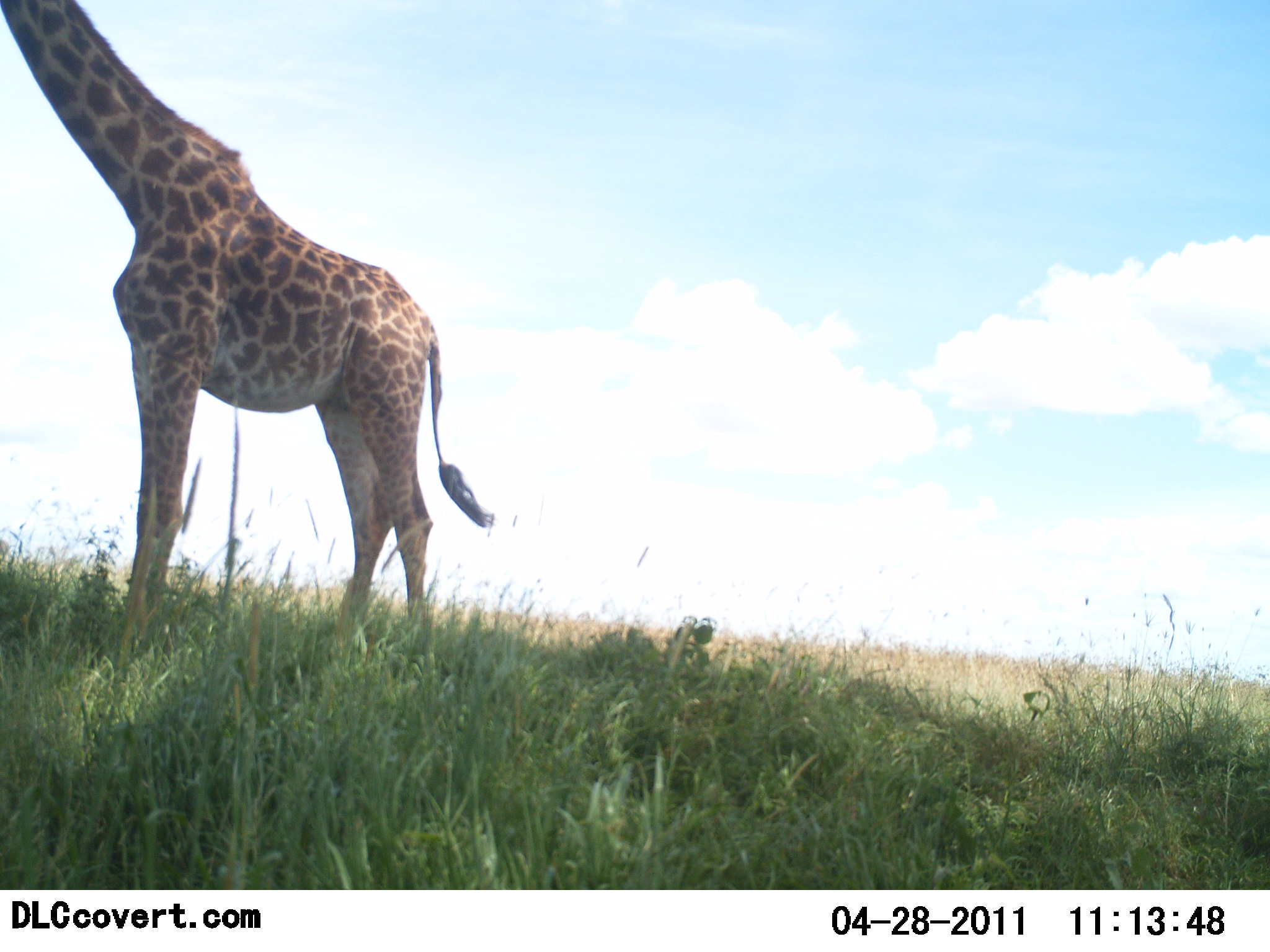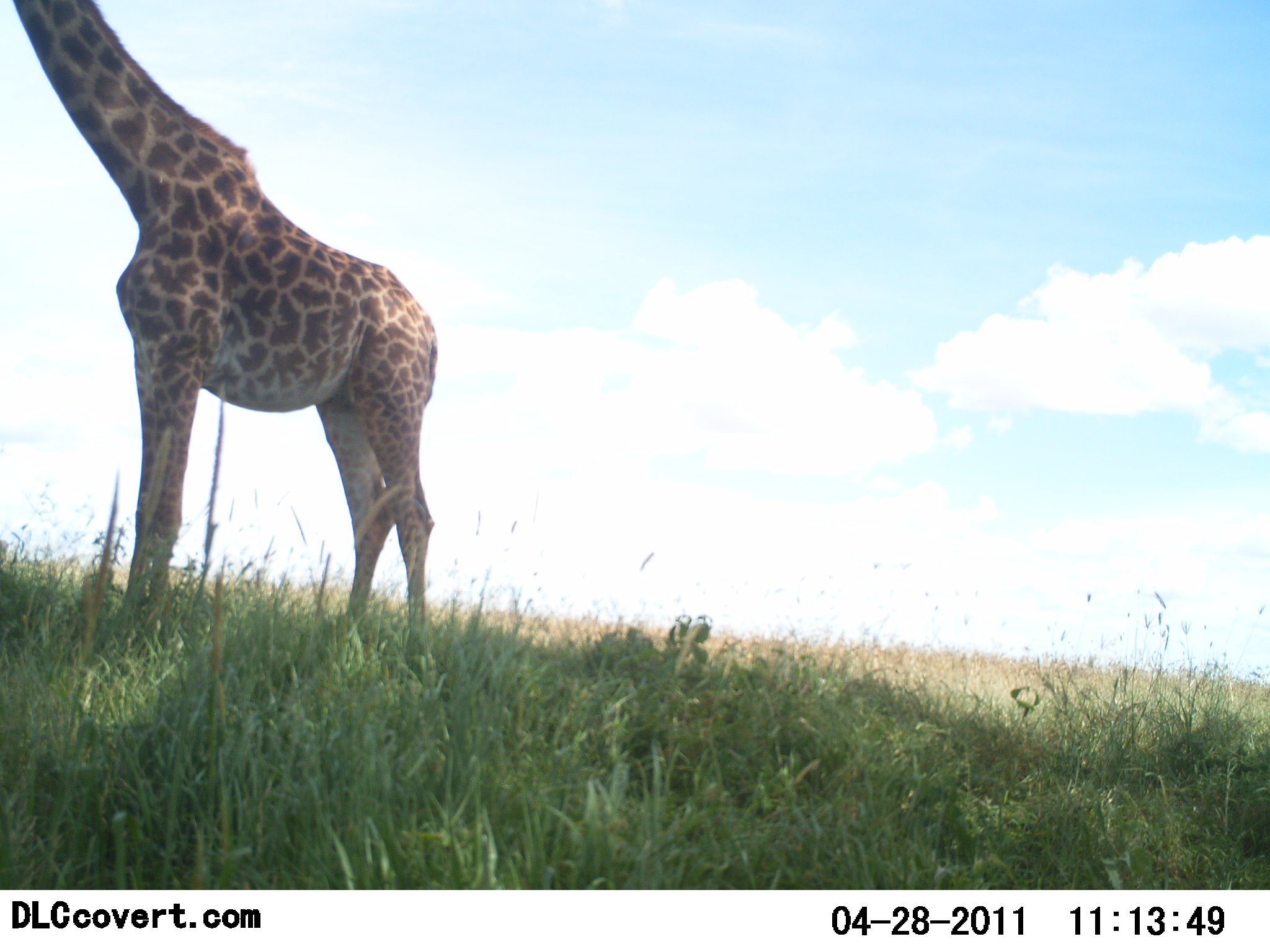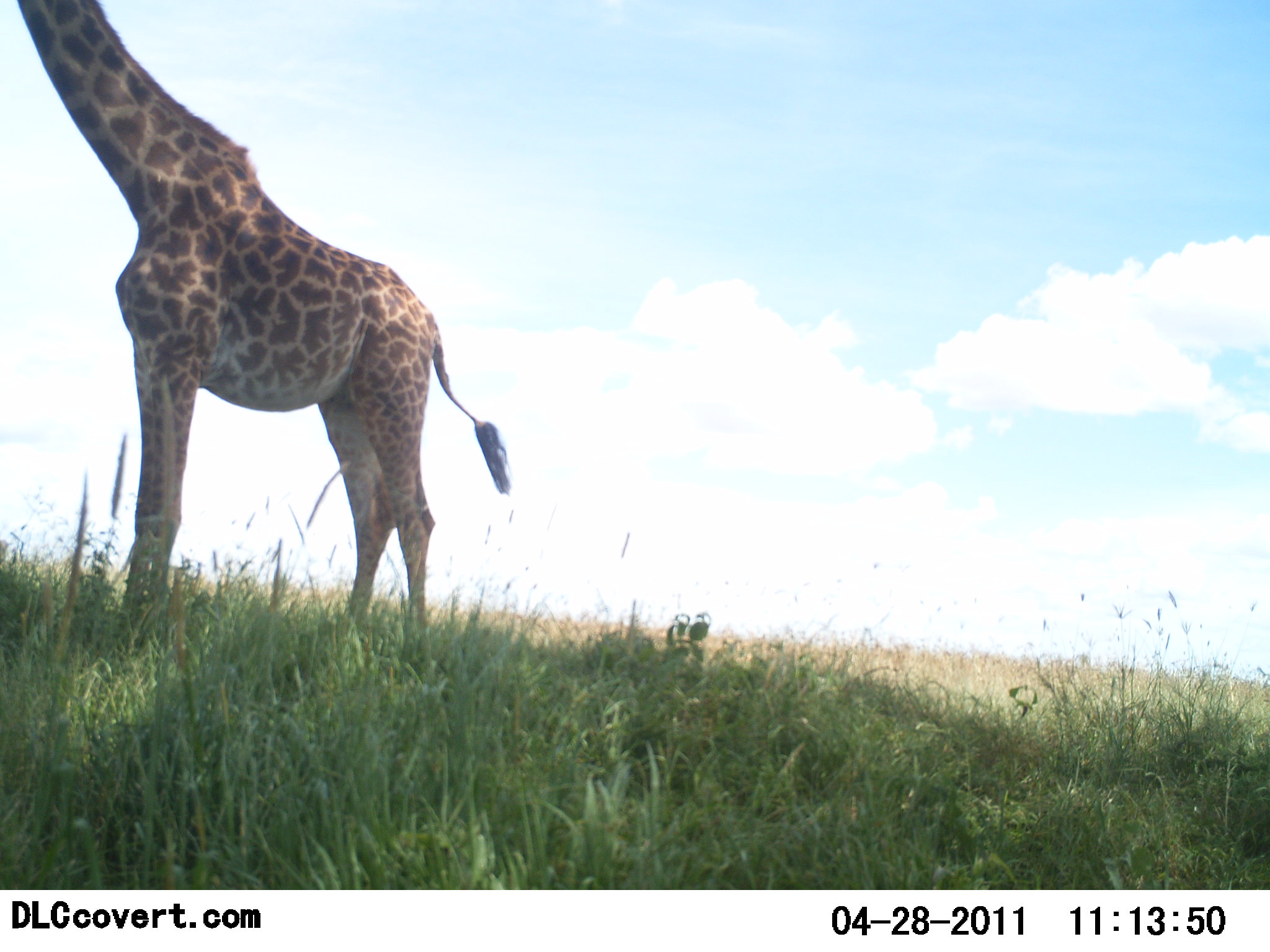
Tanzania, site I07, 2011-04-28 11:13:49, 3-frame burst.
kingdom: Animalia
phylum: Chordata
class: Mammalia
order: Artiodactyla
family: Giraffidae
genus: Giraffa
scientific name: Giraffa camelopardalis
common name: giraffe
Giraffe (Giraffa camelopardalis), count 1. Behavior (volunteer vote fractions): standing 93%, resting 7%, moving 0%, interacting 0%. Young present (vote fraction): 0%. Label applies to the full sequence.